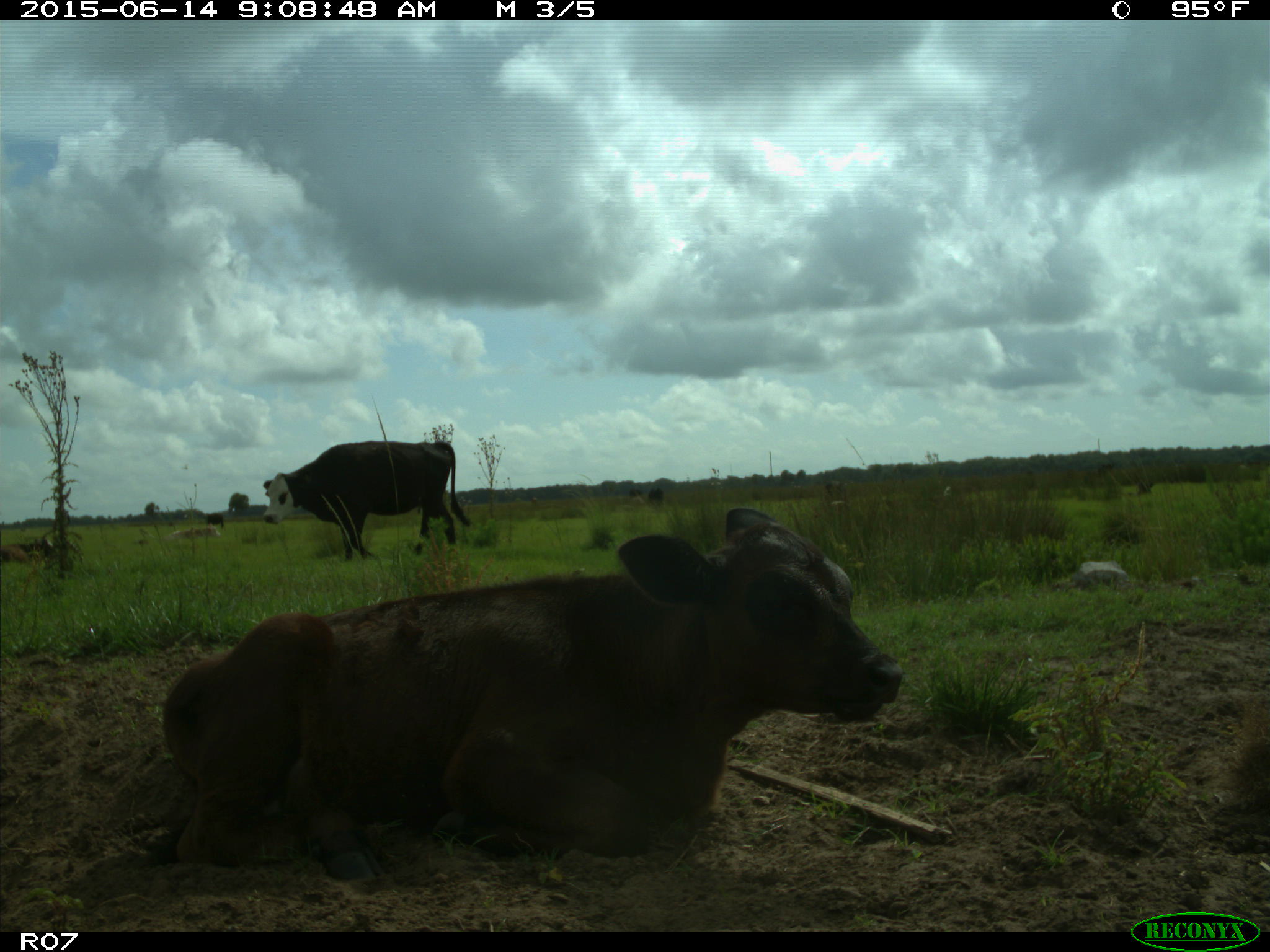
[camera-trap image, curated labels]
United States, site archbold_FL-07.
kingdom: Animalia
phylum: Chordata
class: Mammalia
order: Artiodactyla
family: Bovidae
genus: Bos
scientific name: Bos taurus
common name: domestic cow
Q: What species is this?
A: Bos taurus (domestic cow).